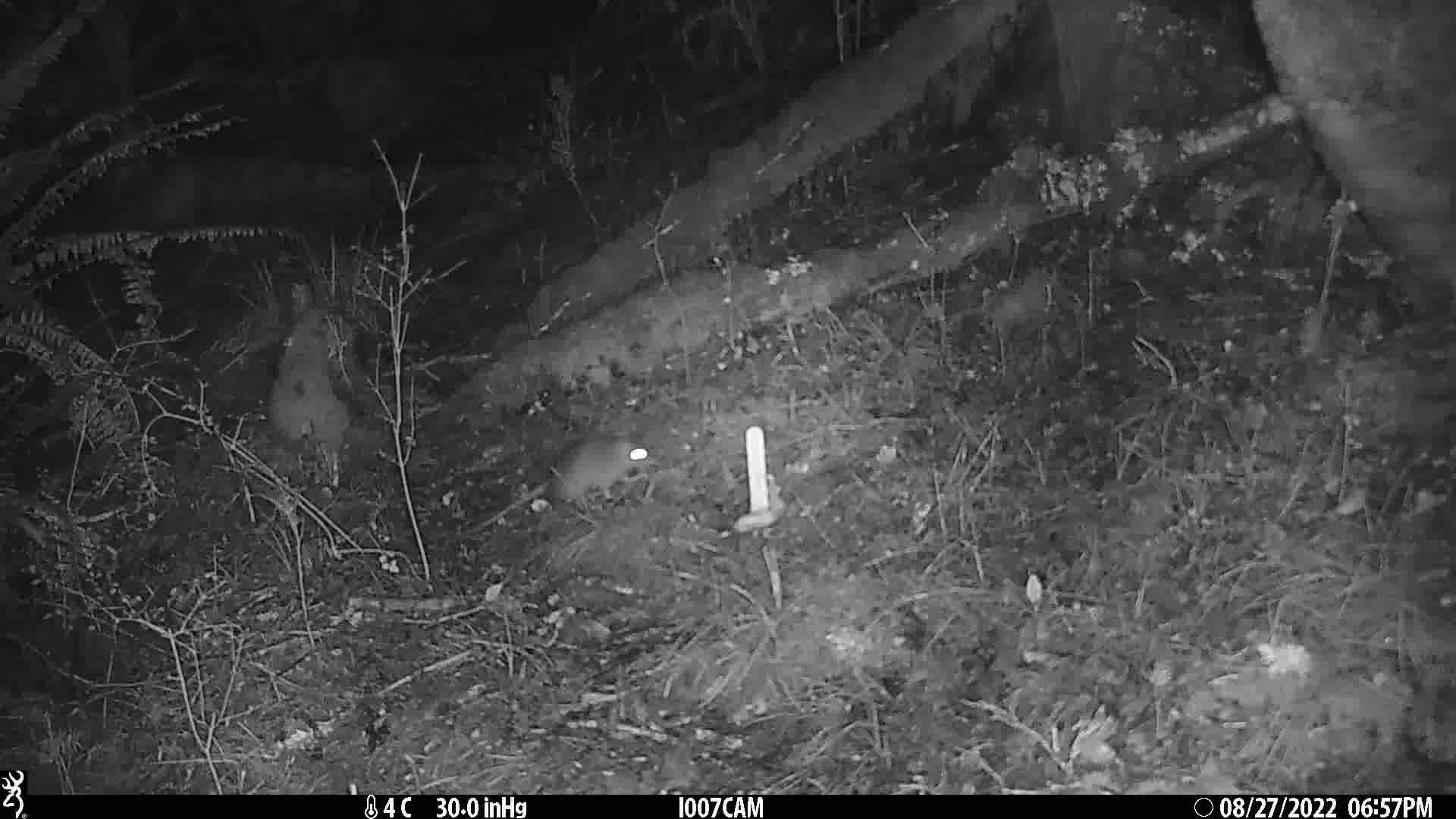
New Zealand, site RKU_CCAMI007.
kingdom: Animalia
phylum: Chordata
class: Mammalia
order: Rodentia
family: Muridae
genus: Rattus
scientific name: Rattus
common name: rat